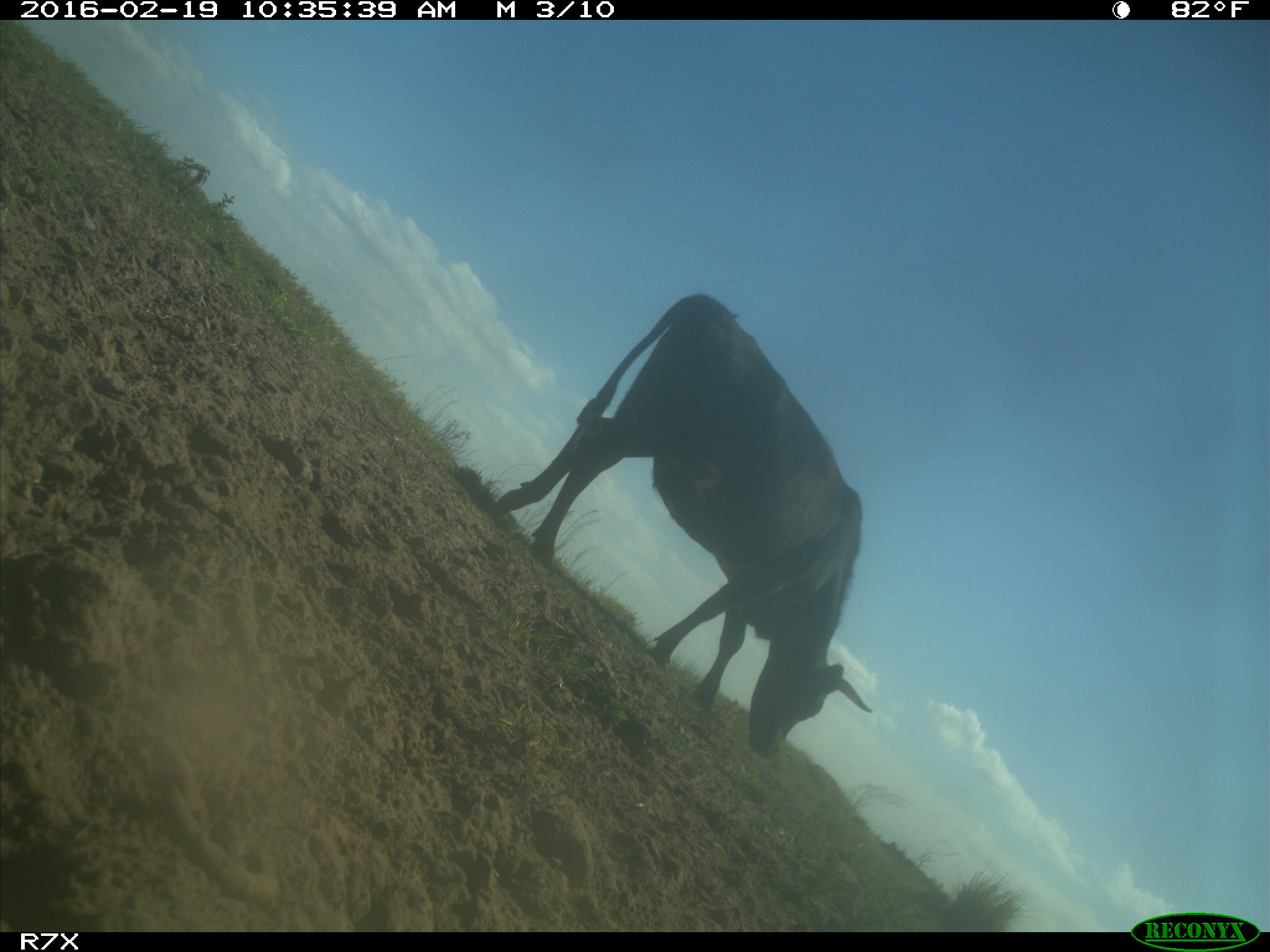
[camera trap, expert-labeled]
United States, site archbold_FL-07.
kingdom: Animalia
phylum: Chordata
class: Mammalia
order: Artiodactyla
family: Bovidae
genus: Bos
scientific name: Bos taurus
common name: domestic cow